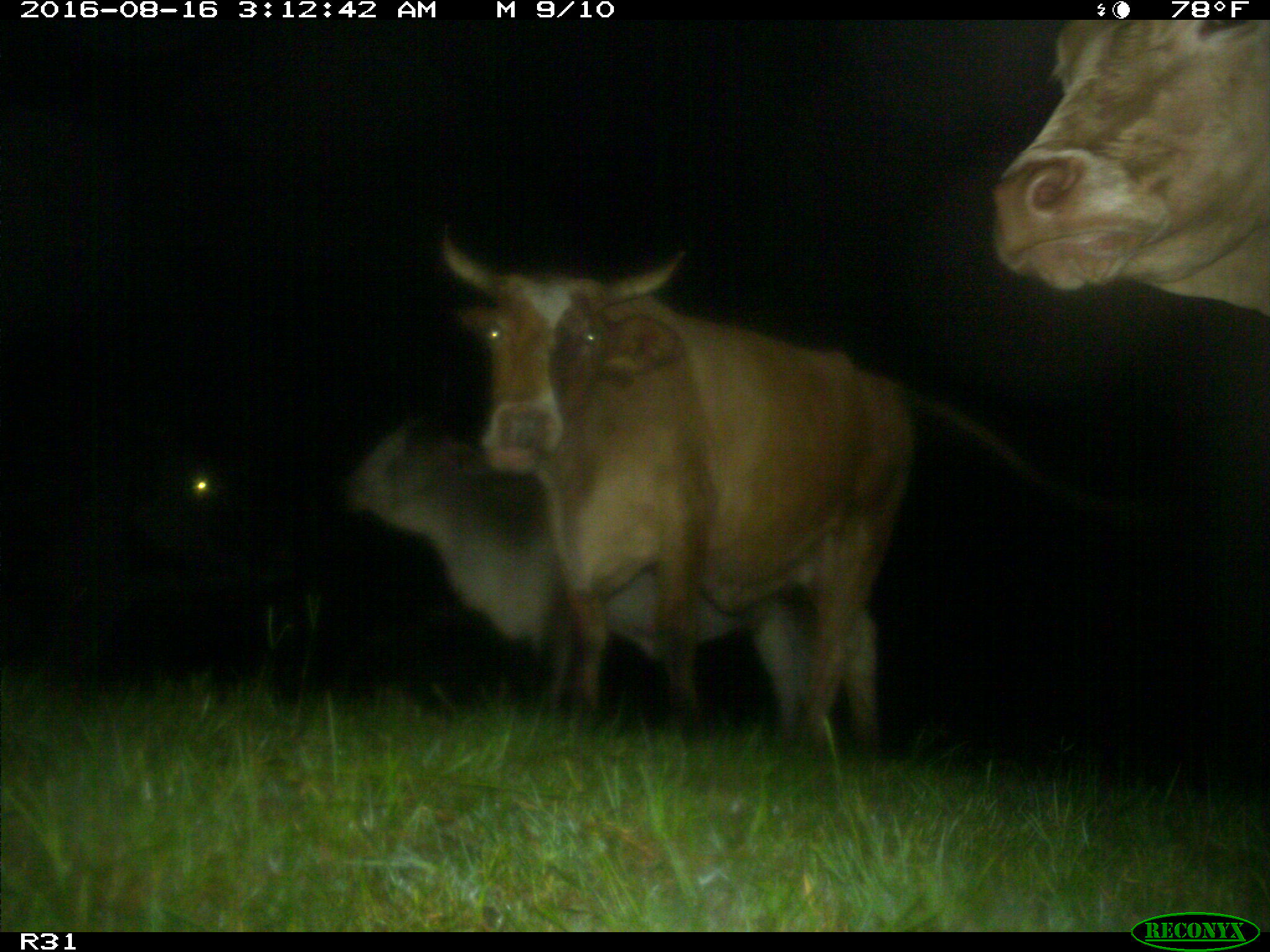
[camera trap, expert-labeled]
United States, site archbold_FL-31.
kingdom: Animalia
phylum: Chordata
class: Mammalia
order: Artiodactyla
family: Bovidae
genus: Bos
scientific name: Bos taurus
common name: domestic cow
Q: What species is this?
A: Bos taurus (domestic cow).